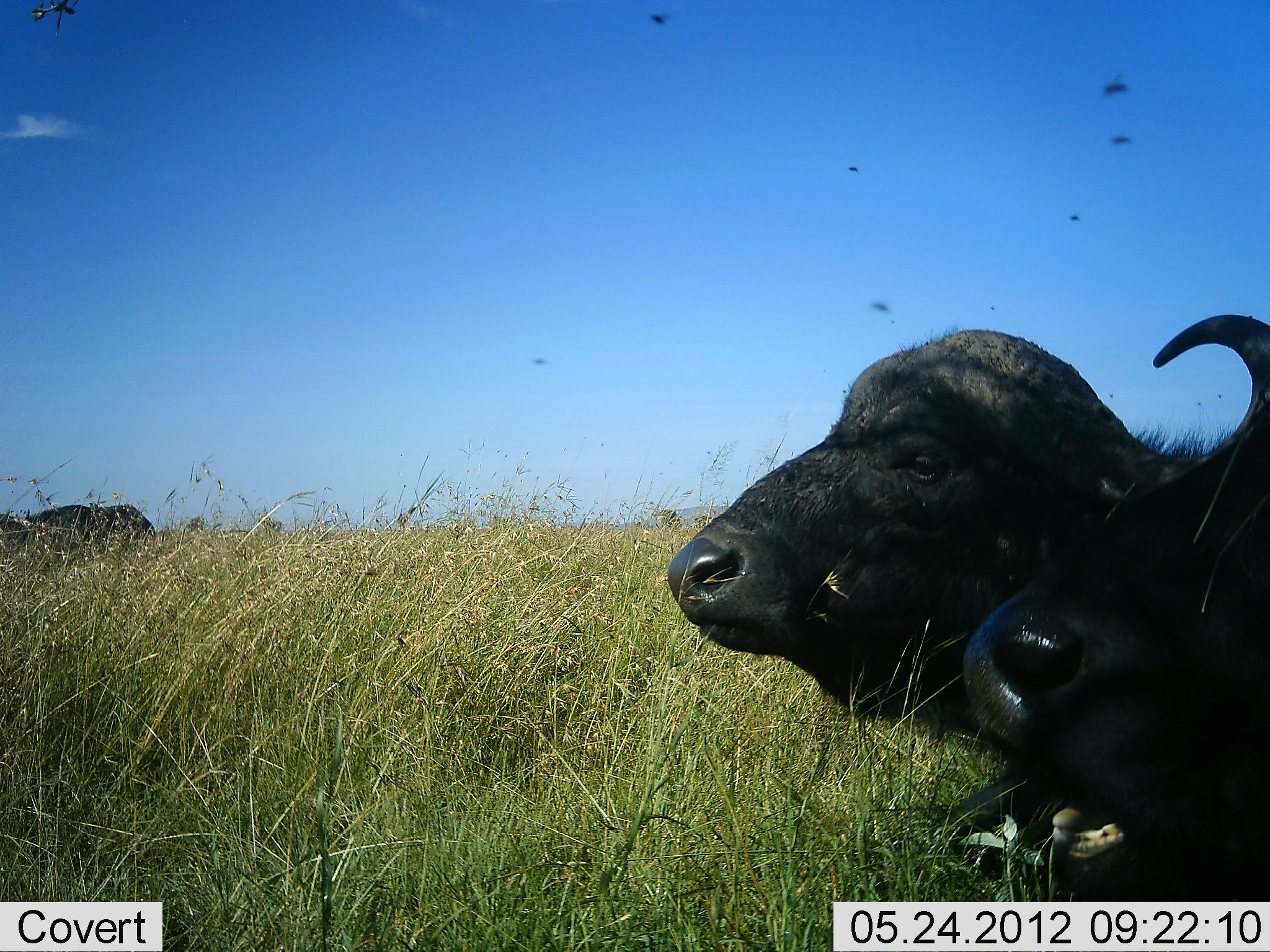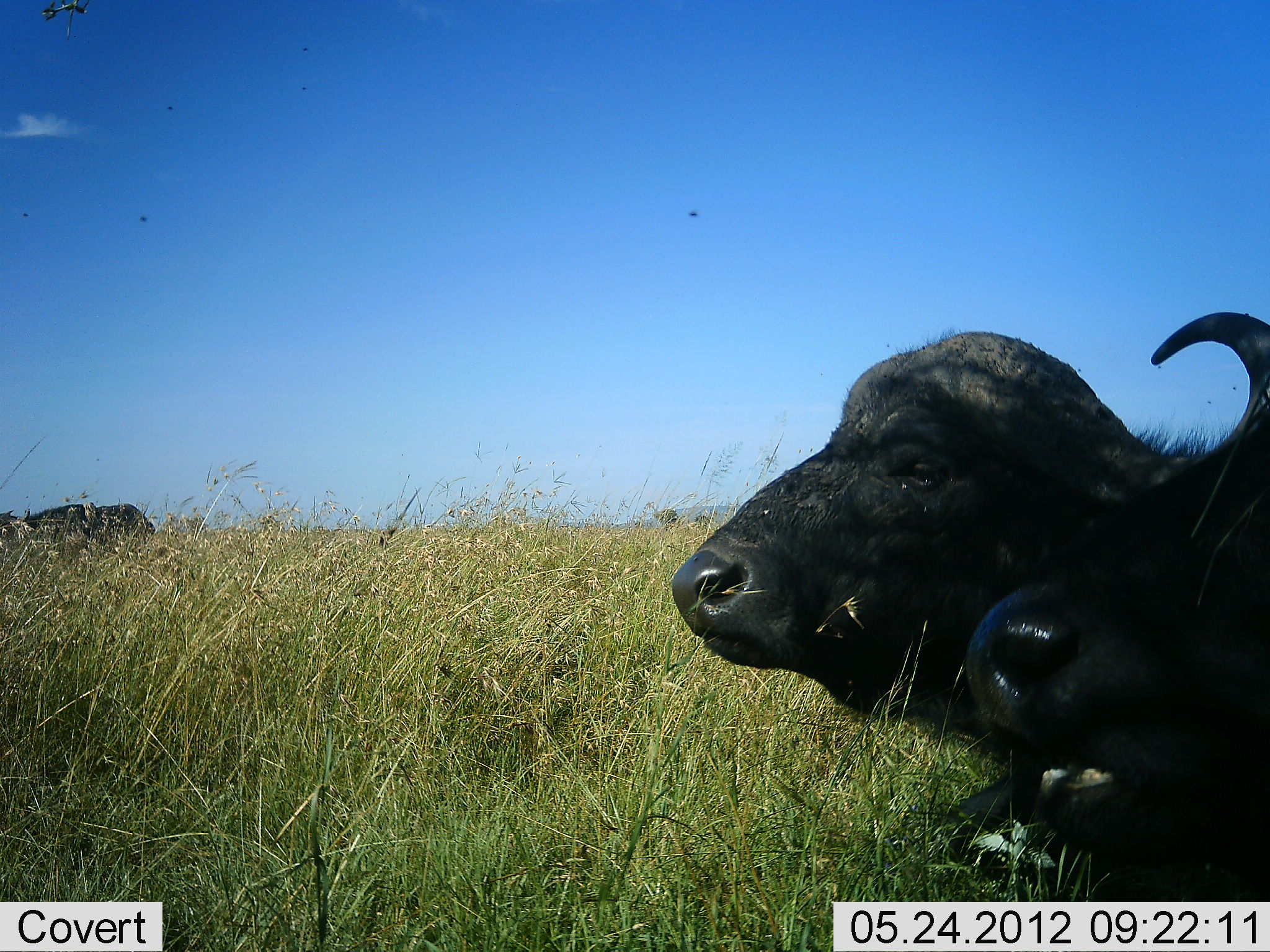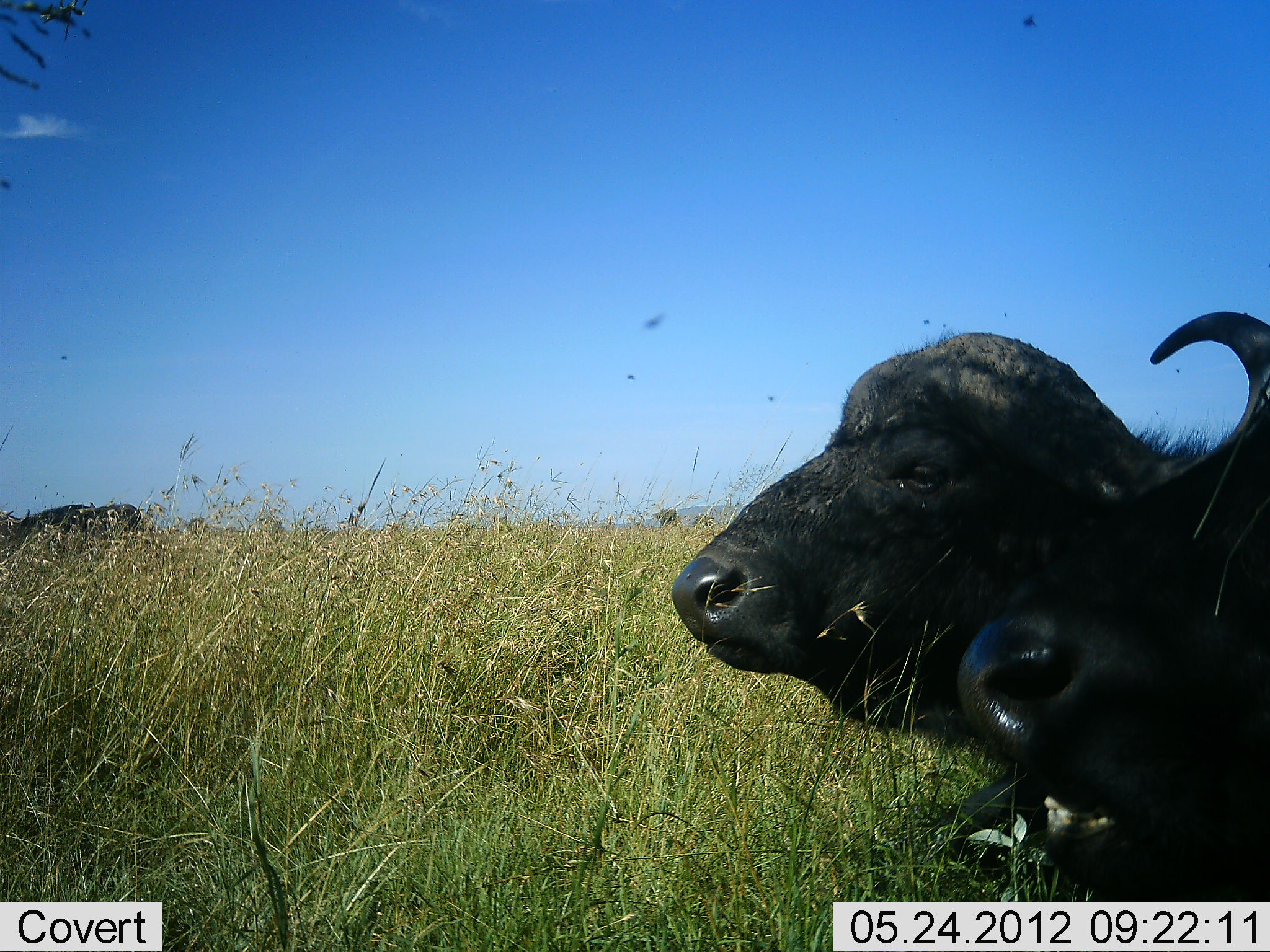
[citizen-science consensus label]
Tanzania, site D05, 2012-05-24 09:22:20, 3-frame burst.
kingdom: Animalia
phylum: Chordata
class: Mammalia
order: Artiodactyla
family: Bovidae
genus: Syncerus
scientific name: Syncerus caffer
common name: cape buffalo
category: buffalo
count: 2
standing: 20%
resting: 90%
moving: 0%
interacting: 0%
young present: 0%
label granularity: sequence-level